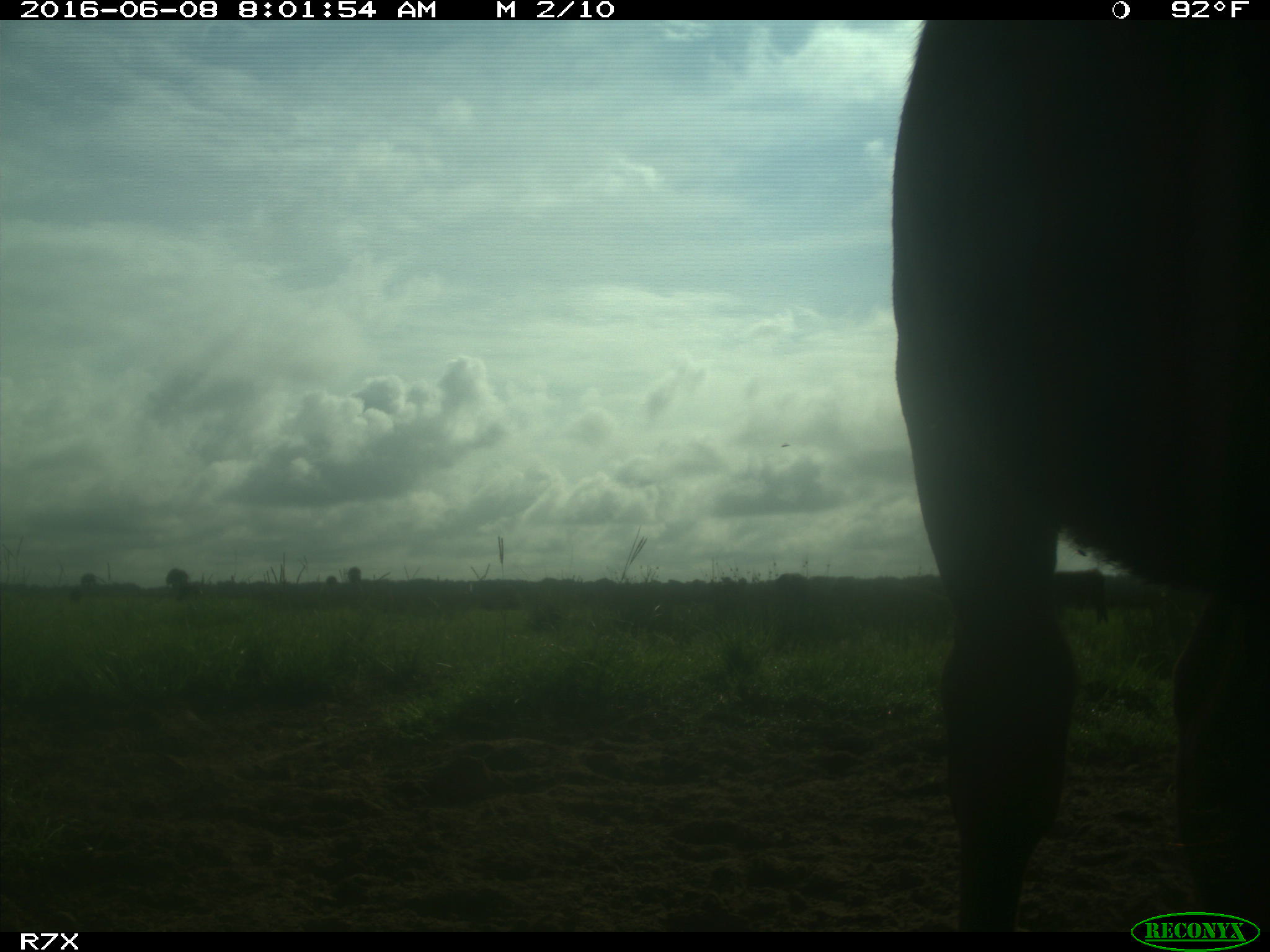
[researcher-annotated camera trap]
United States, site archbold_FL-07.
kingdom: Animalia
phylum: Chordata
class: Mammalia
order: Artiodactyla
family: Bovidae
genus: Bos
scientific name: Bos taurus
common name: domestic cow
Bos taurus (domestic cow).